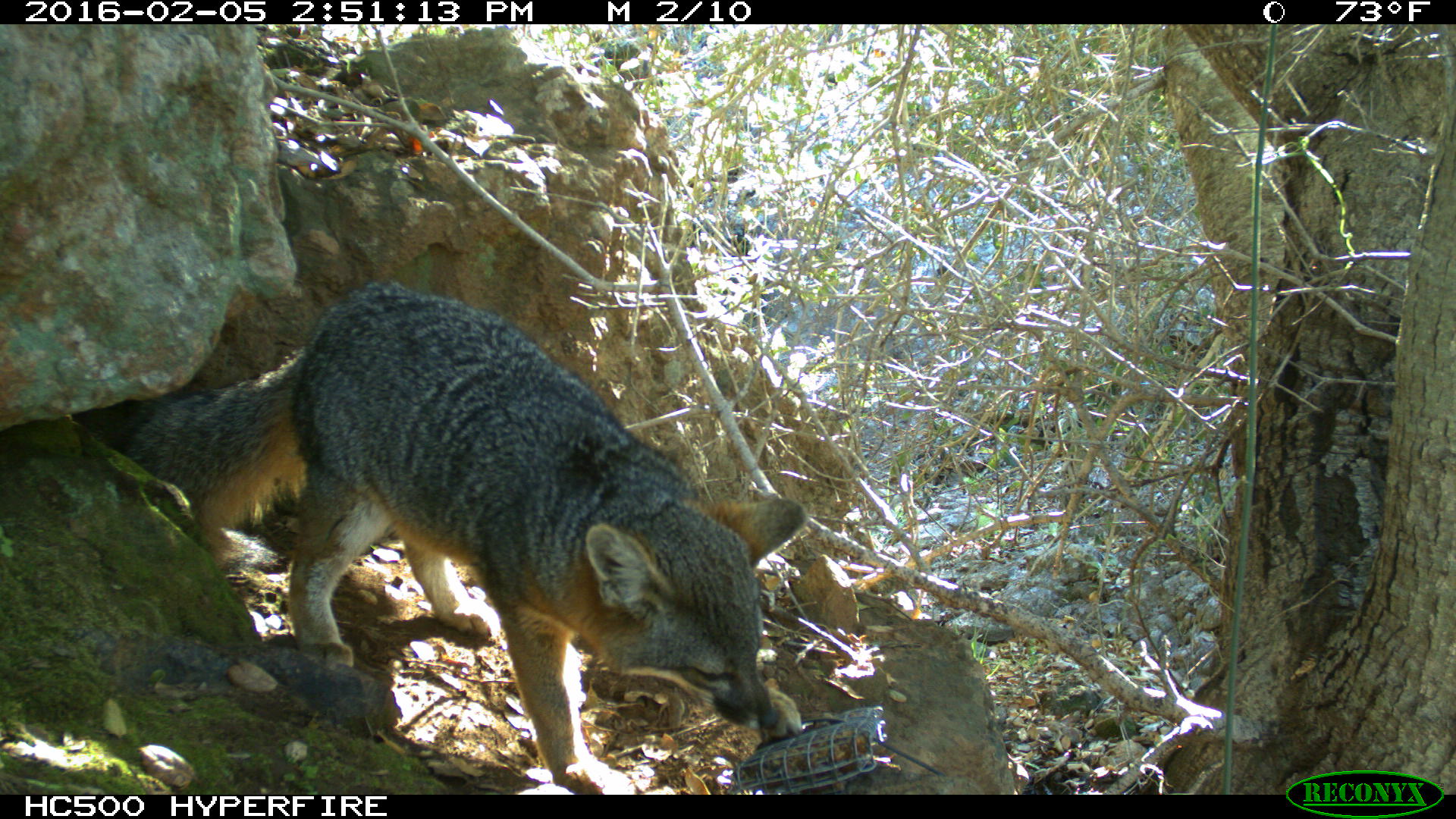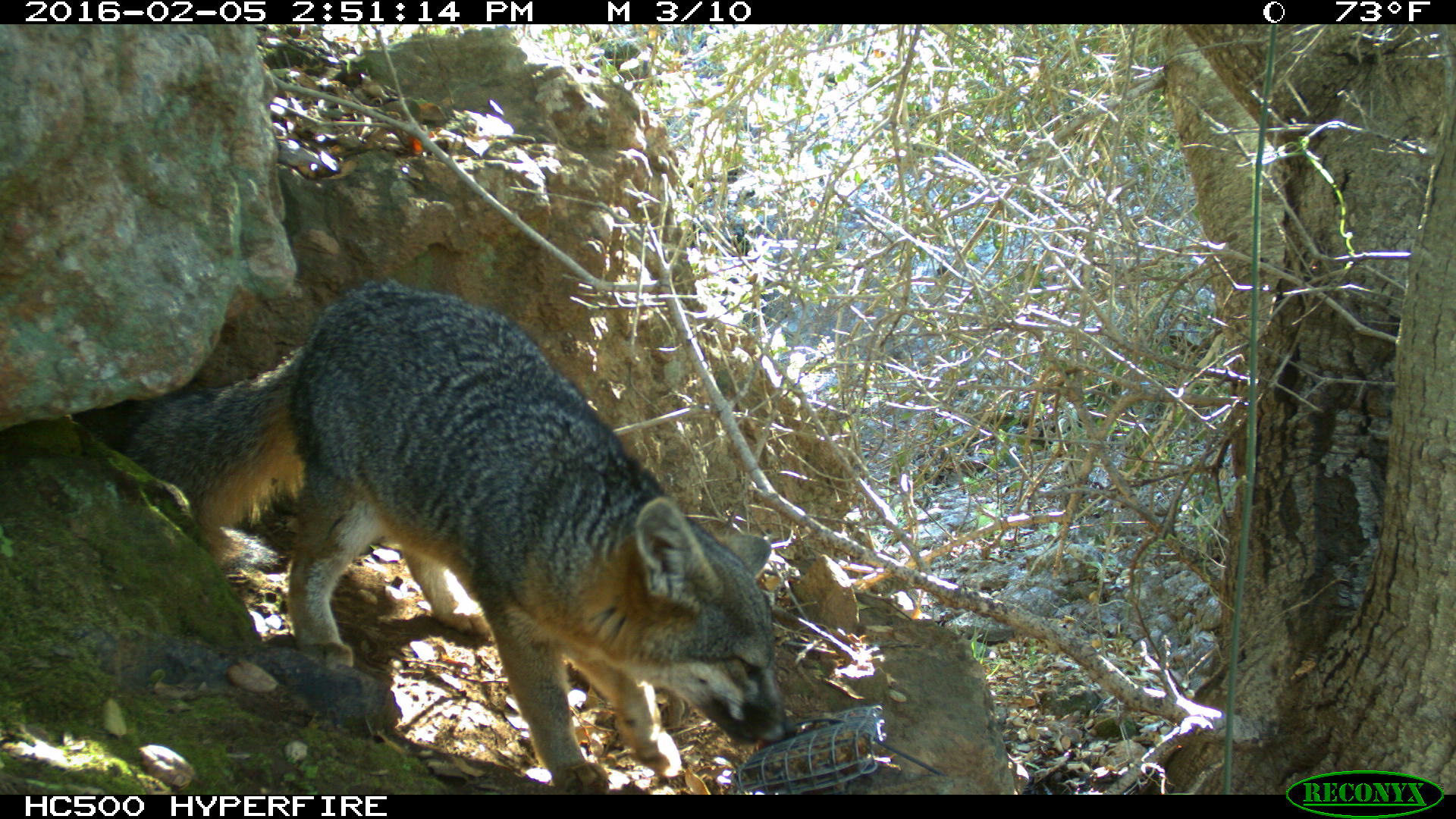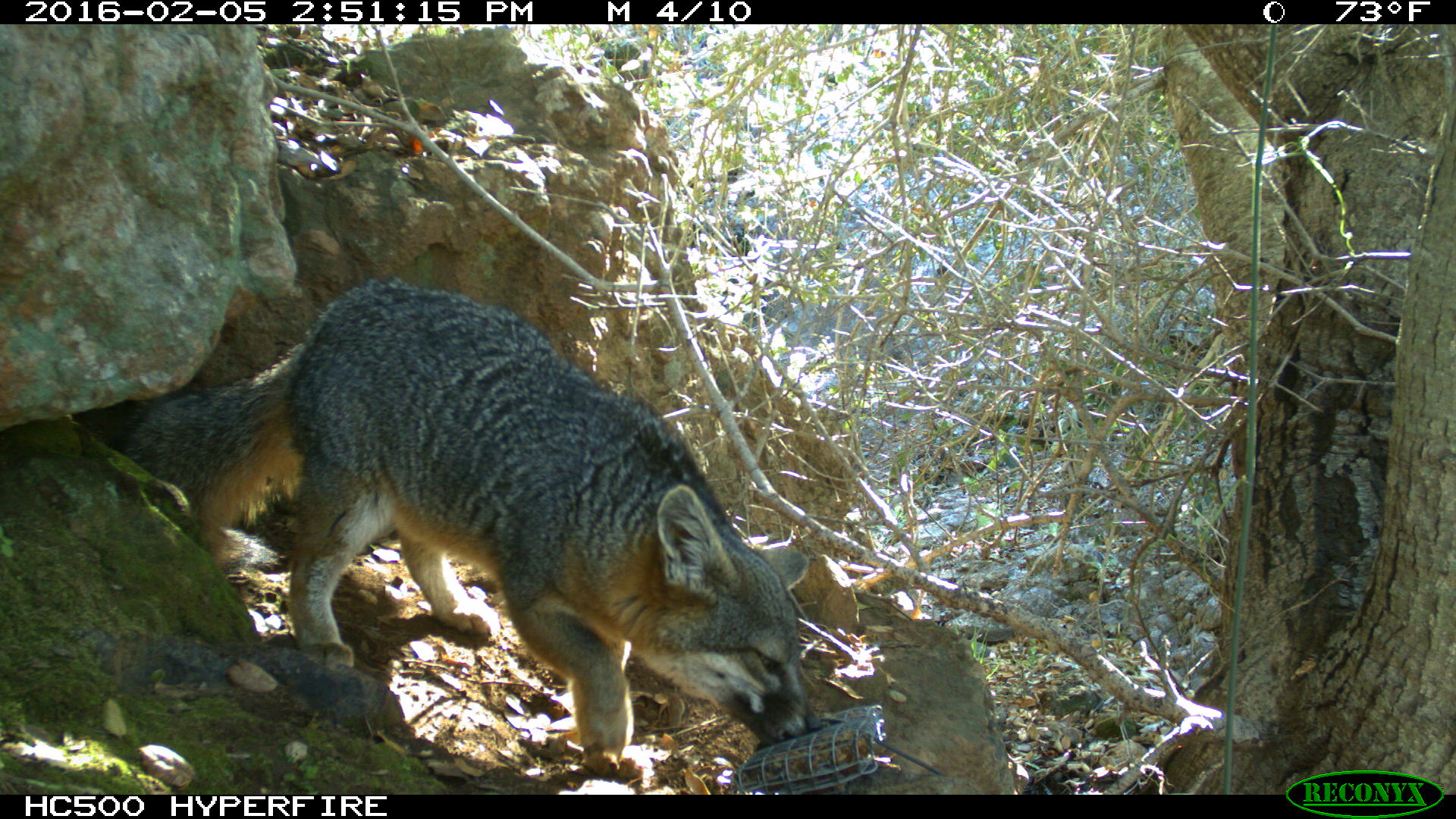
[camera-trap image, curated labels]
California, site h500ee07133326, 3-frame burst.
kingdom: Animalia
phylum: Chordata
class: Mammalia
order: Carnivora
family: Canidae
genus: Urocyon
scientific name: Urocyon littoralis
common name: island fox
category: fox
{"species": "fox (island fox) (Urocyon littoralis)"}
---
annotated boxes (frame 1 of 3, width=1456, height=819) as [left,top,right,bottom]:
fox: [115,278,805,792]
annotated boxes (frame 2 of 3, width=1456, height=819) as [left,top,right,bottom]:
fox: [119,277,797,794]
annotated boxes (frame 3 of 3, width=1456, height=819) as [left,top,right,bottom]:
fox: [122,278,824,778]